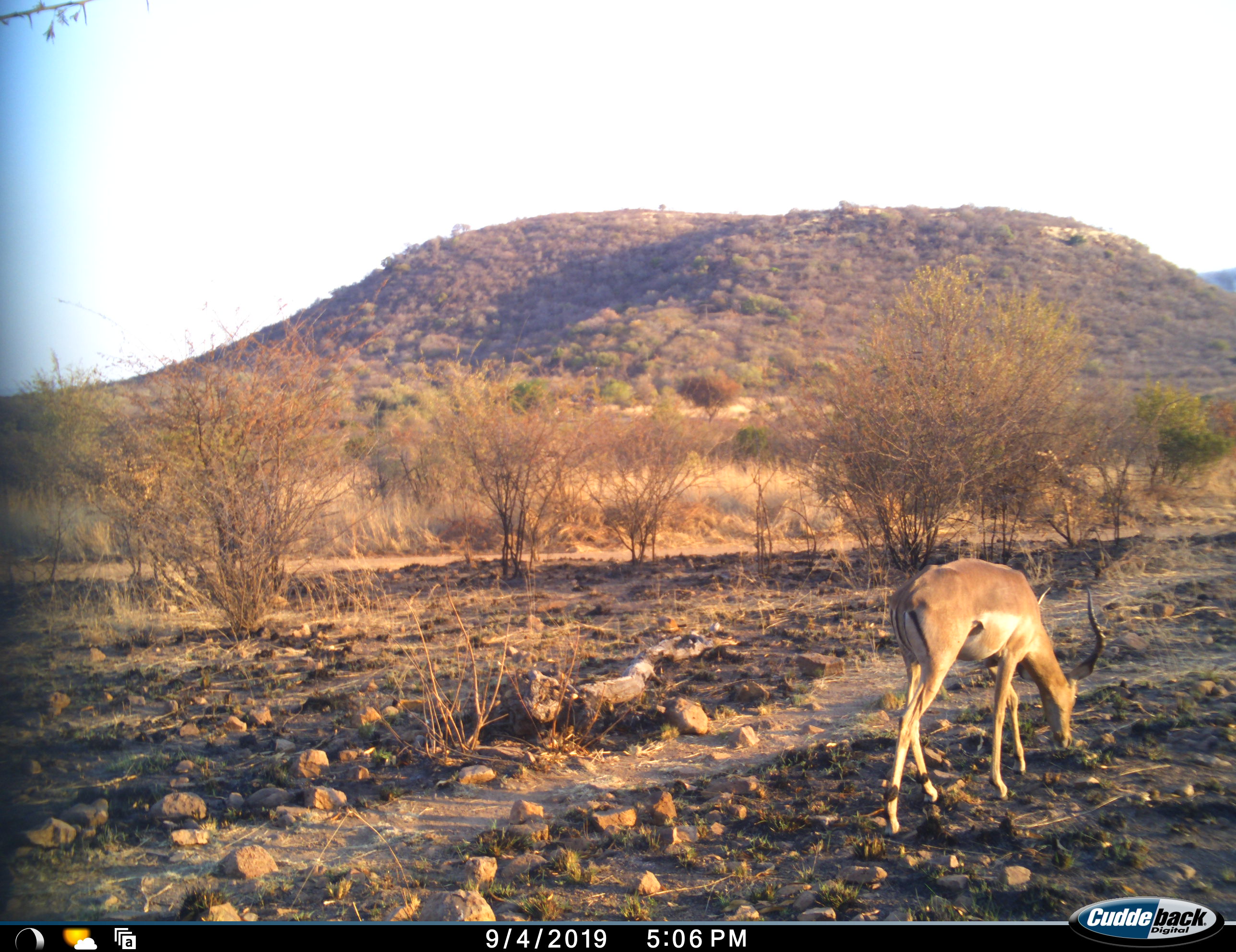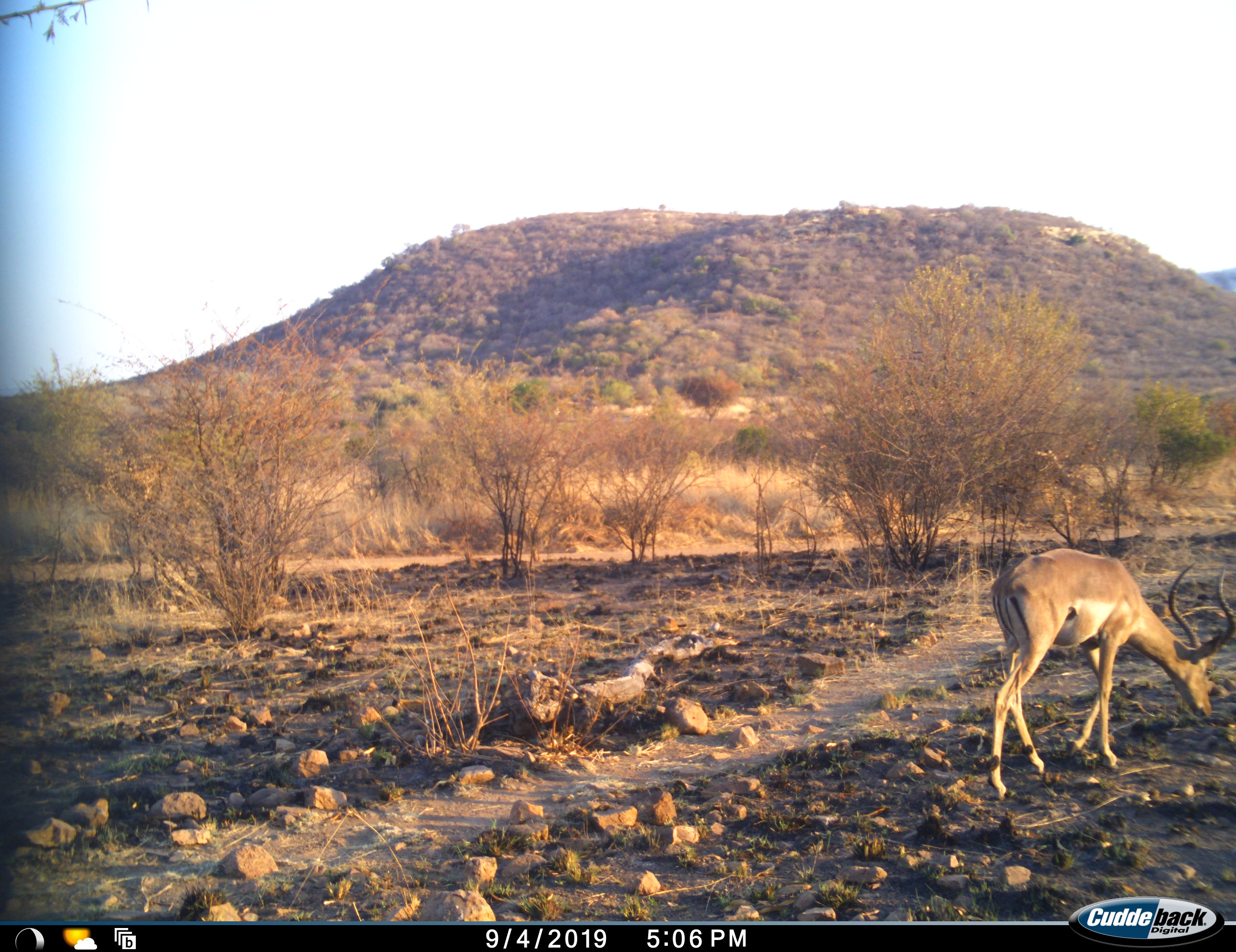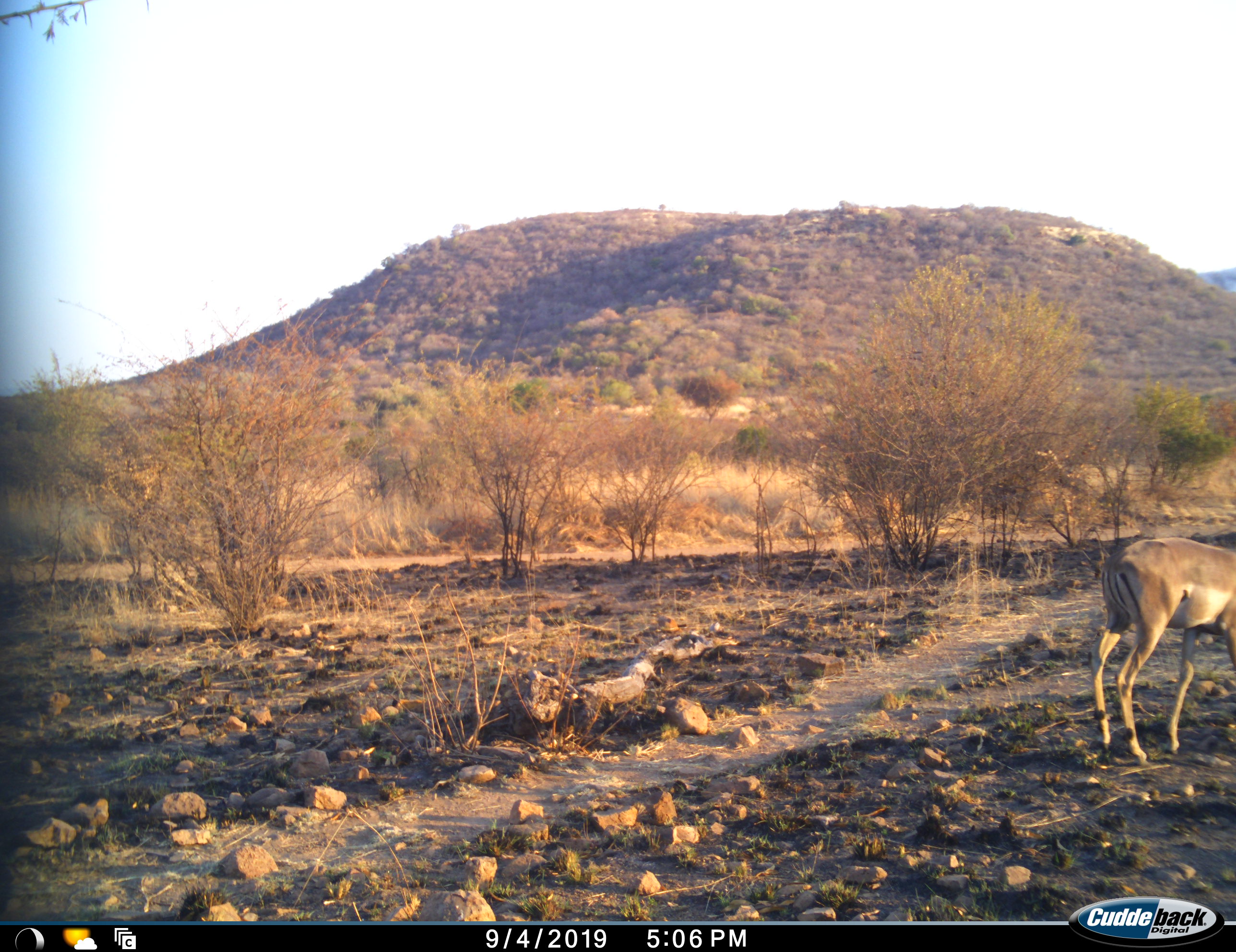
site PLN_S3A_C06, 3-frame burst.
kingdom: Animalia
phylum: Chordata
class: Mammalia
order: Artiodactyla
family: Bovidae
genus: Aepyceros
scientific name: Aepyceros melampus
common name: impala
Impala (Aepyceros melampus), count 1. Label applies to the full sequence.